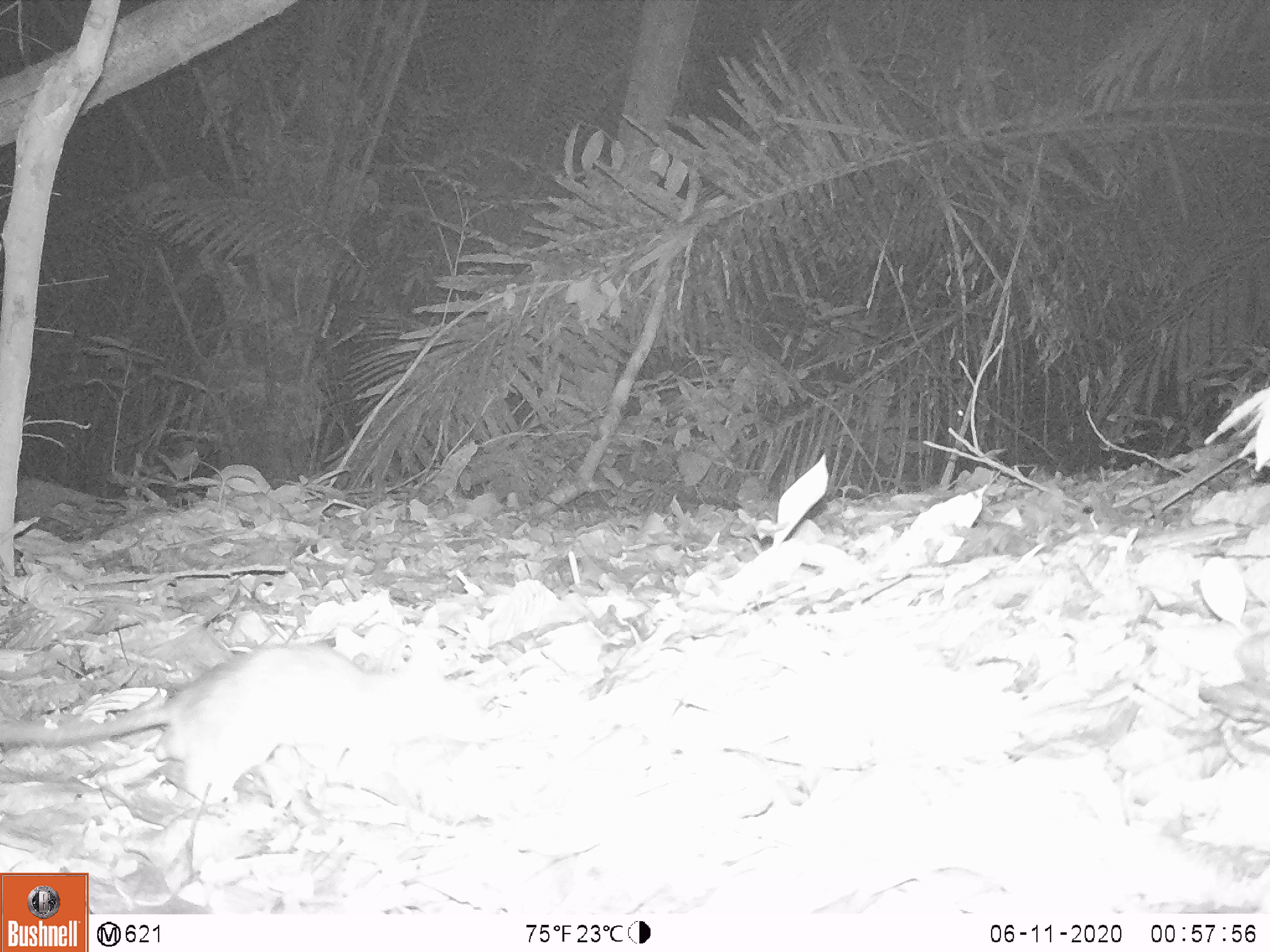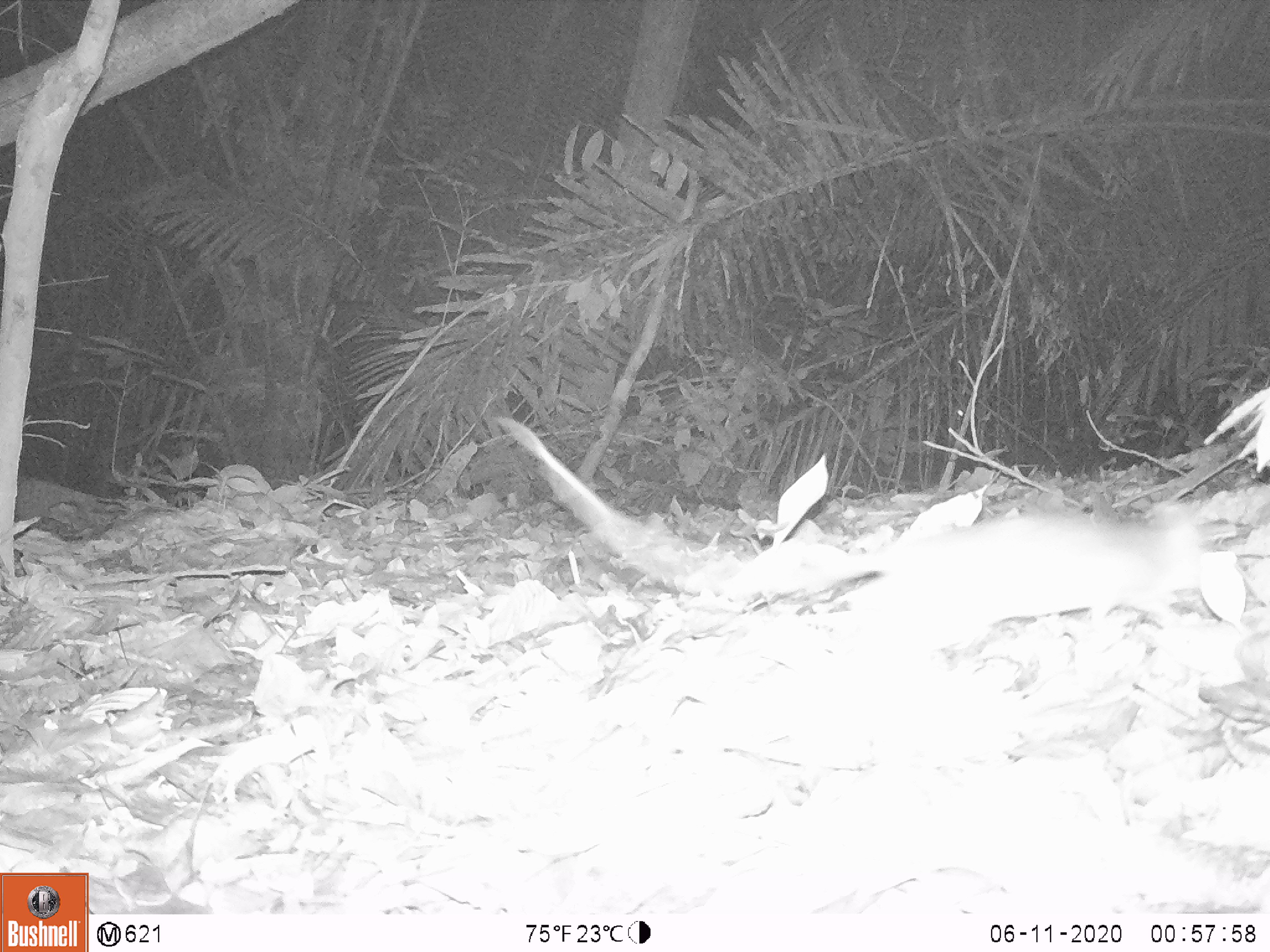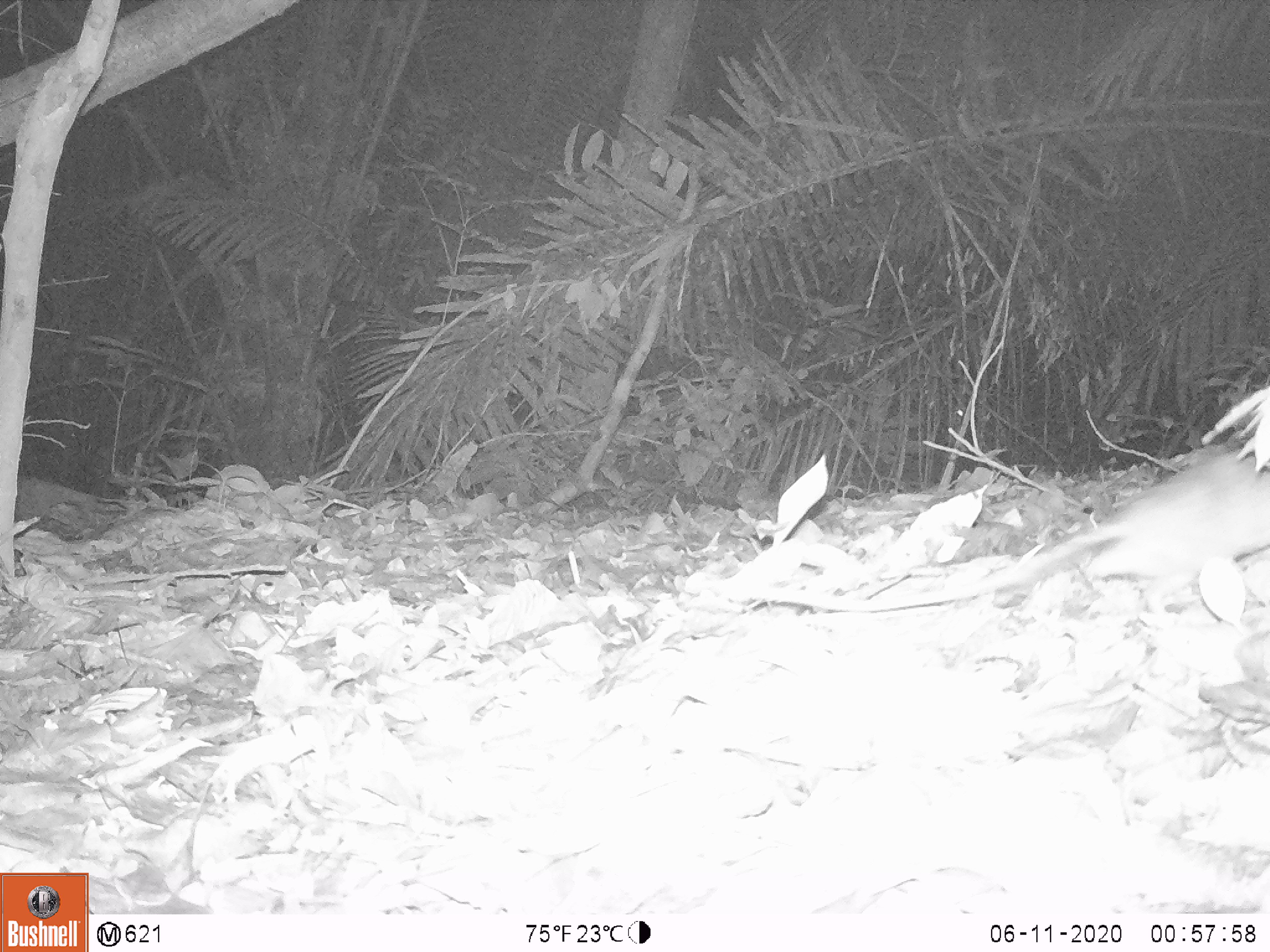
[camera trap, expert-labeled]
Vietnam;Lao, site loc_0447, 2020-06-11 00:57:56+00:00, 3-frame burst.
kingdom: Animalia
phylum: Chordata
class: Mammalia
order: Rodentia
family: Muridae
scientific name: Muridae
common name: old-world mice and rats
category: unidentified murid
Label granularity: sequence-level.